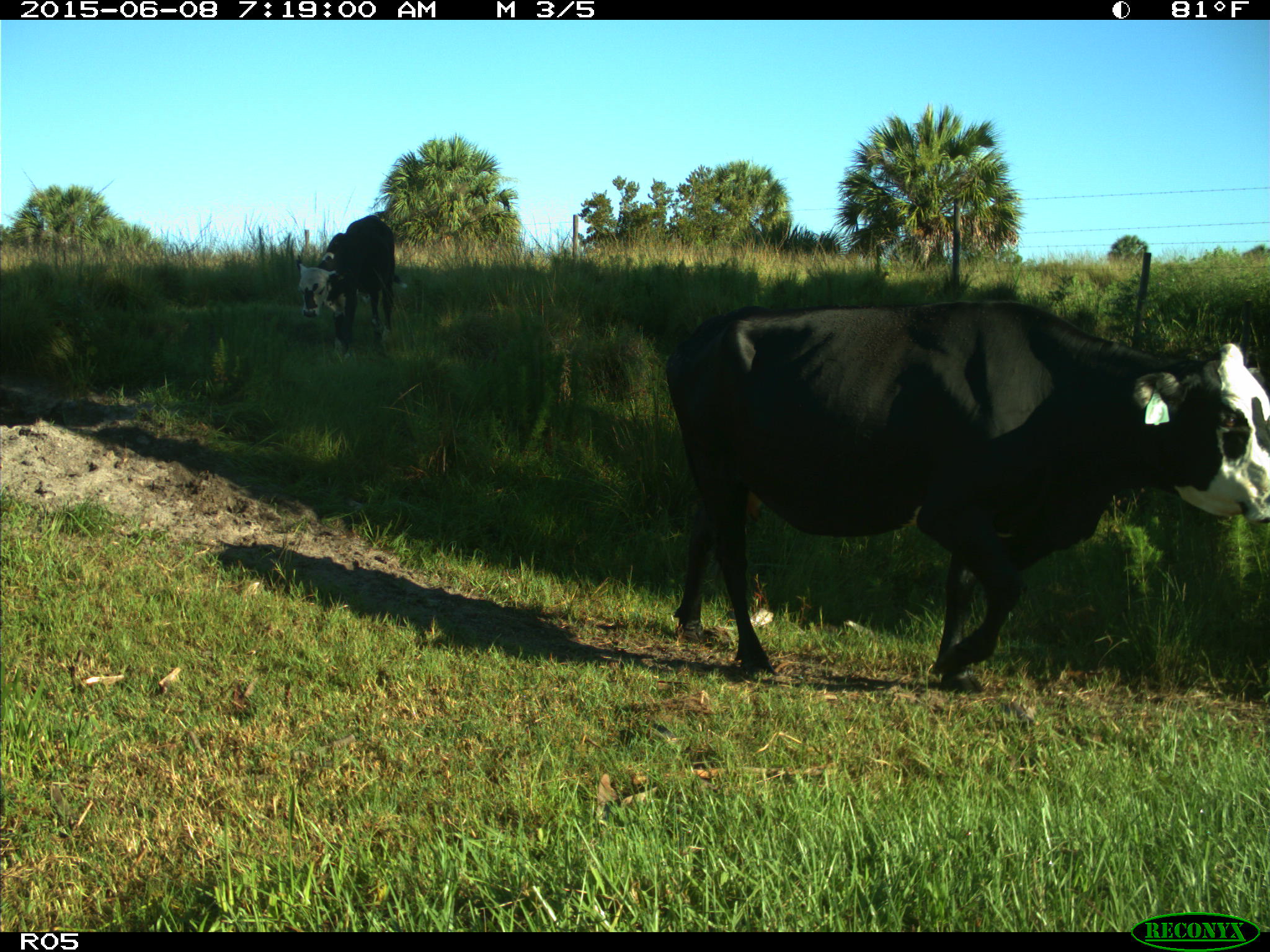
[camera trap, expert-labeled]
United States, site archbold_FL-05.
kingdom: Animalia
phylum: Chordata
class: Mammalia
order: Artiodactyla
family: Bovidae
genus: Bos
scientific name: Bos taurus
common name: domestic cow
Bos taurus (domestic cow).